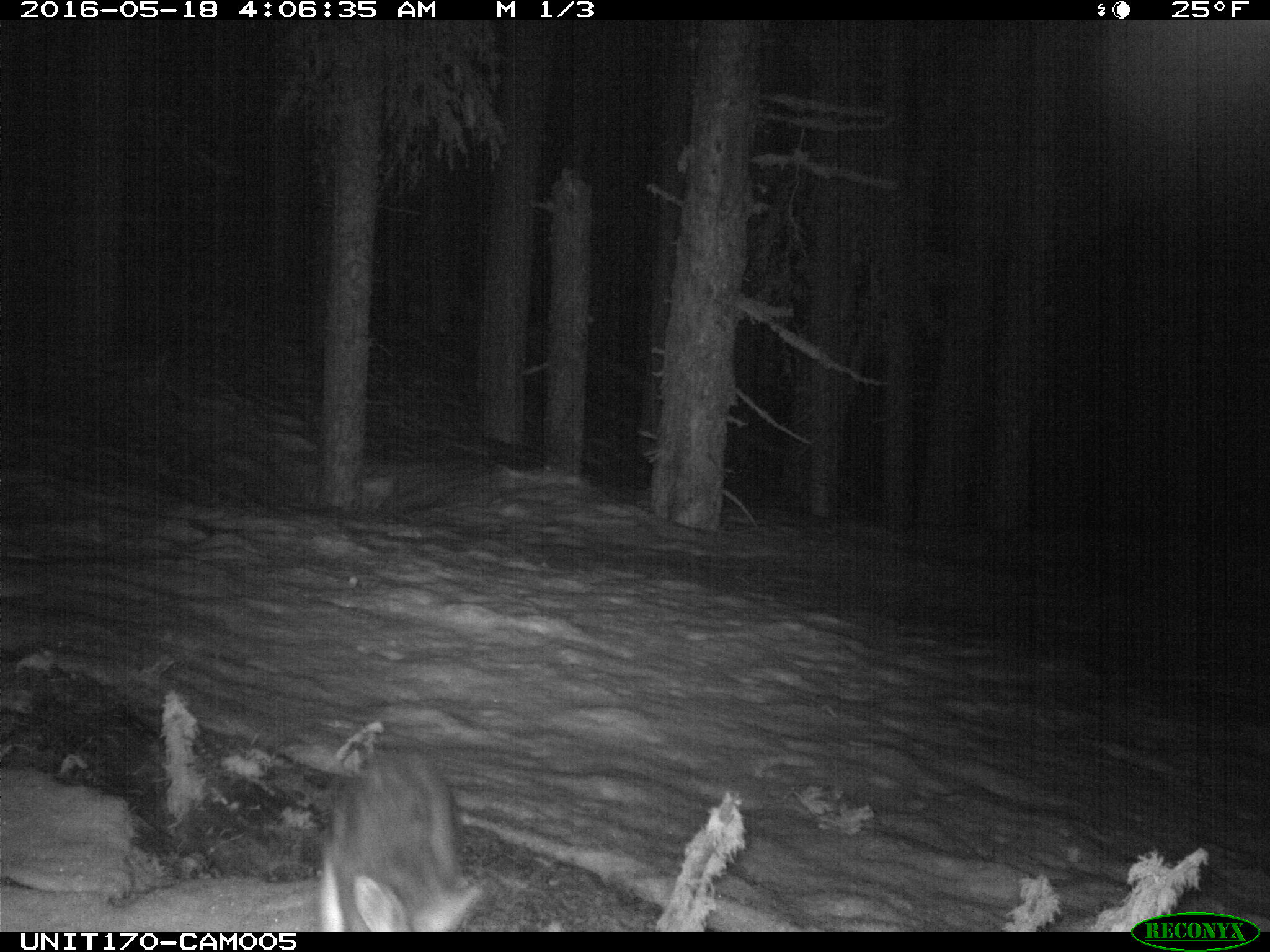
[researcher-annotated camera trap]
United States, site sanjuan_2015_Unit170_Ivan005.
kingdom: Animalia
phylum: Chordata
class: Mammalia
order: Lagomorpha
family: Leporidae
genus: Lepus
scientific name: Lepus americanus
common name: snowshoe hare